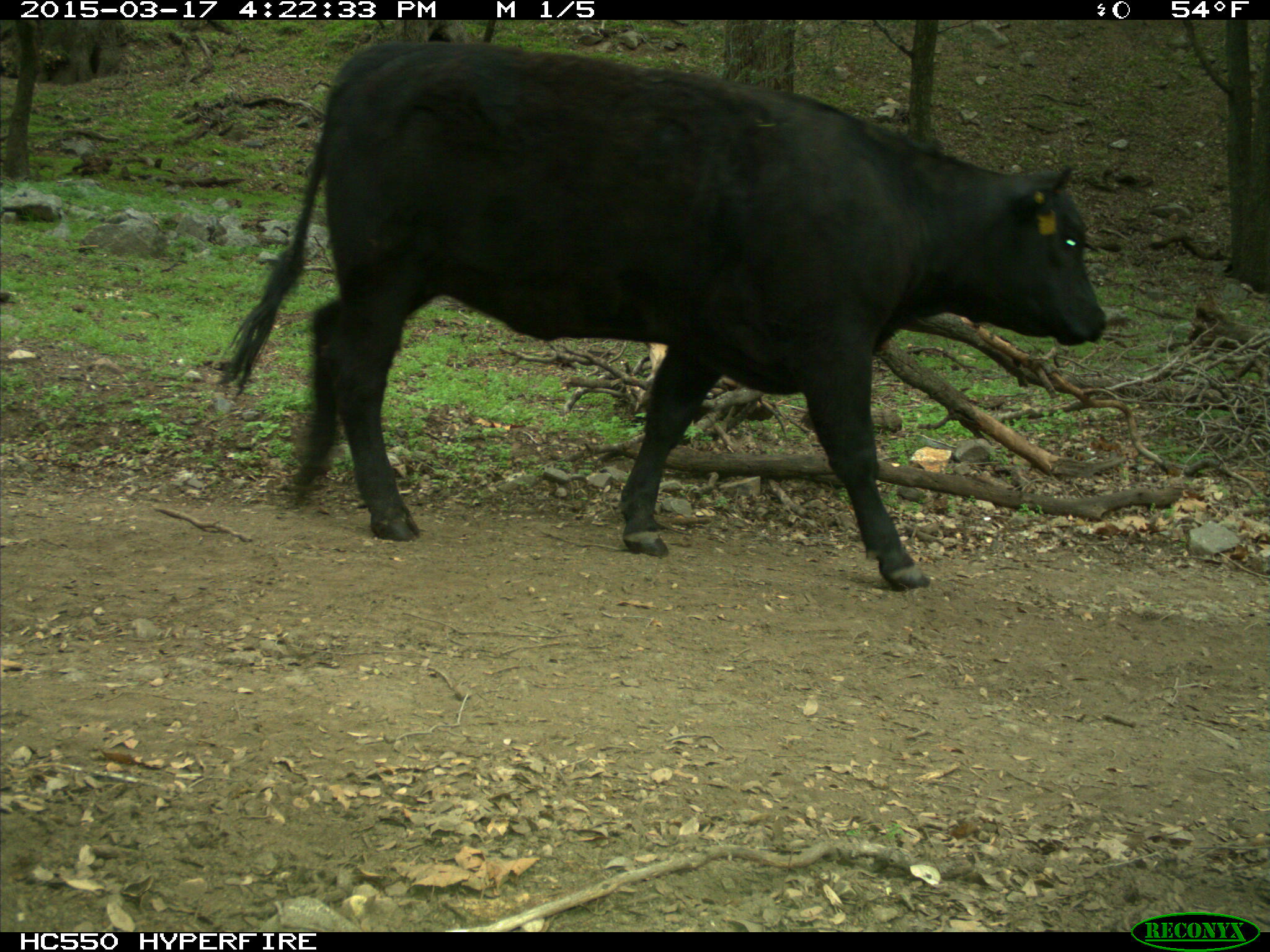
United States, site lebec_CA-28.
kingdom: Animalia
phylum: Chordata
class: Mammalia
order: Artiodactyla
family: Bovidae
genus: Bos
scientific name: Bos taurus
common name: domestic cow